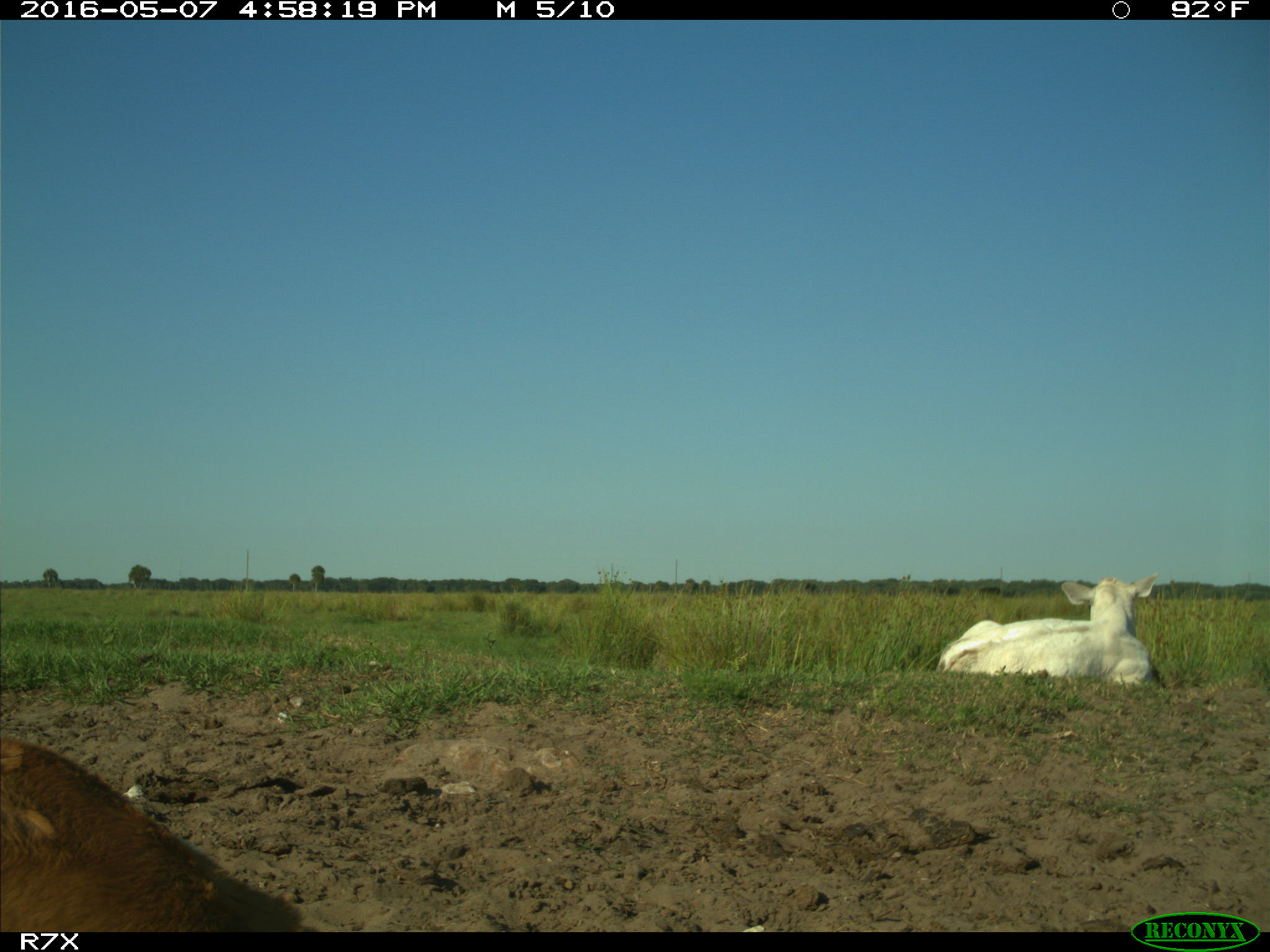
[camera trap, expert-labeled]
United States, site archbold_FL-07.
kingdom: Animalia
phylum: Chordata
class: Mammalia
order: Artiodactyla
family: Bovidae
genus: Bos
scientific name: Bos taurus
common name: domestic cow